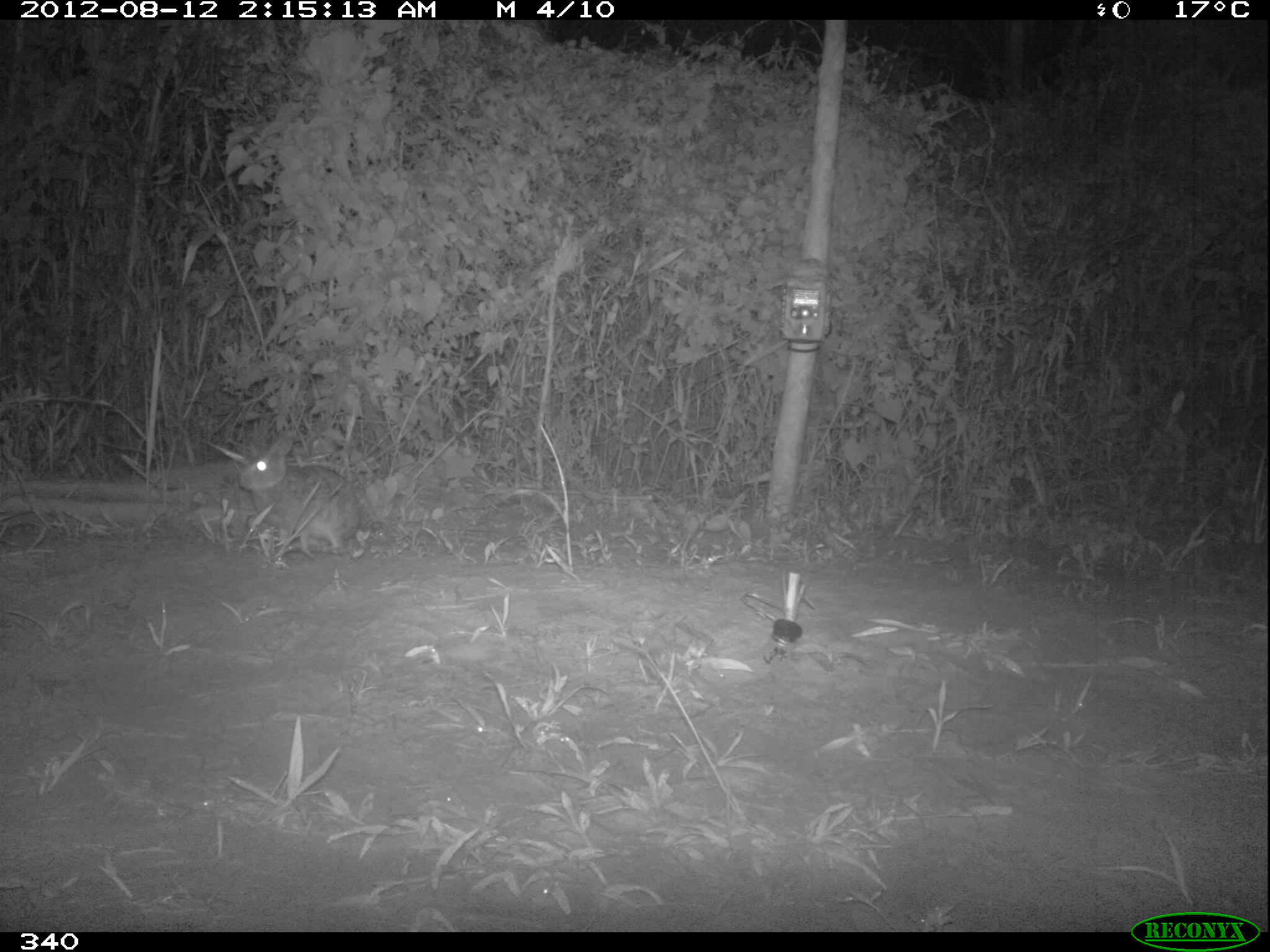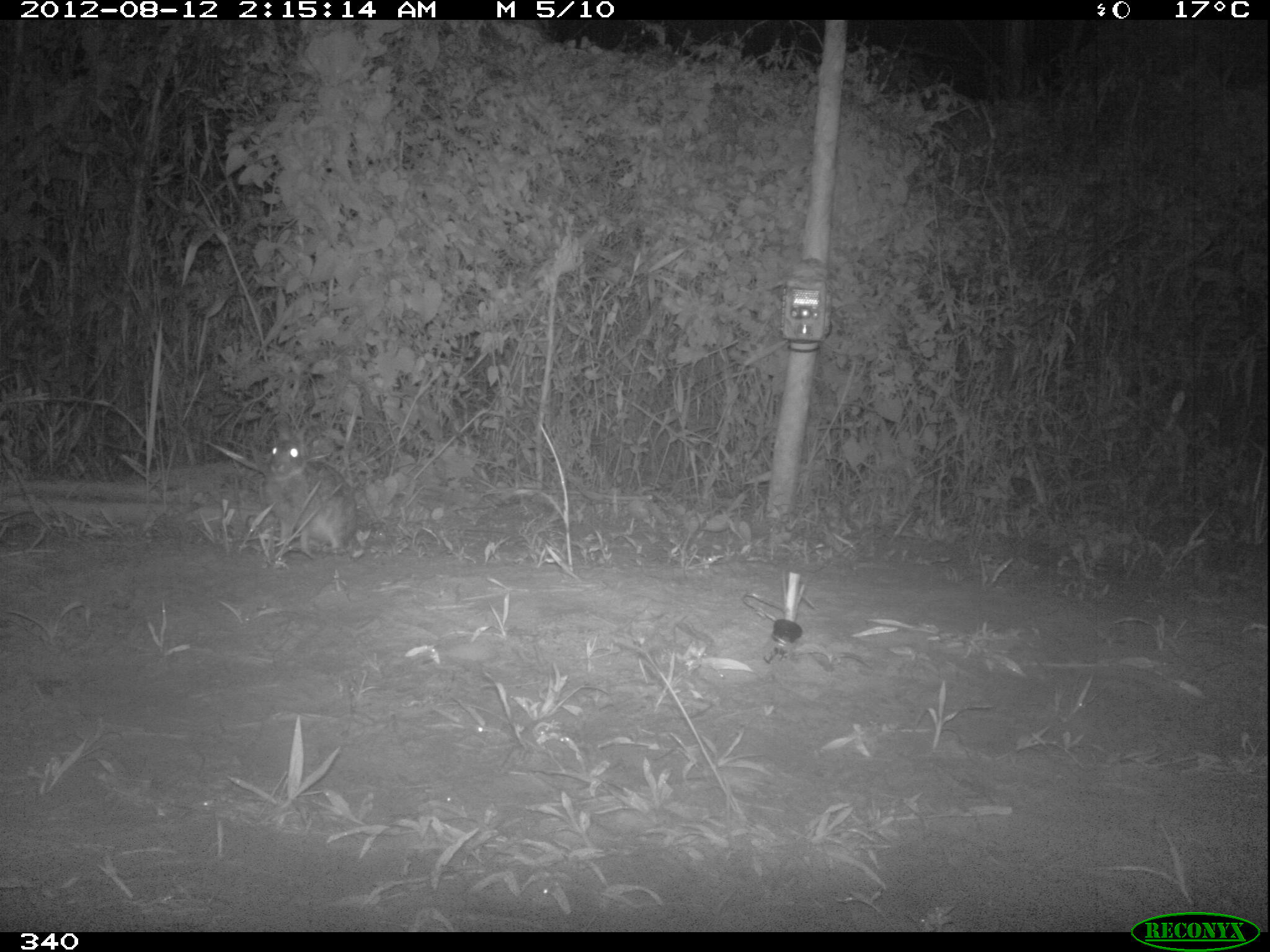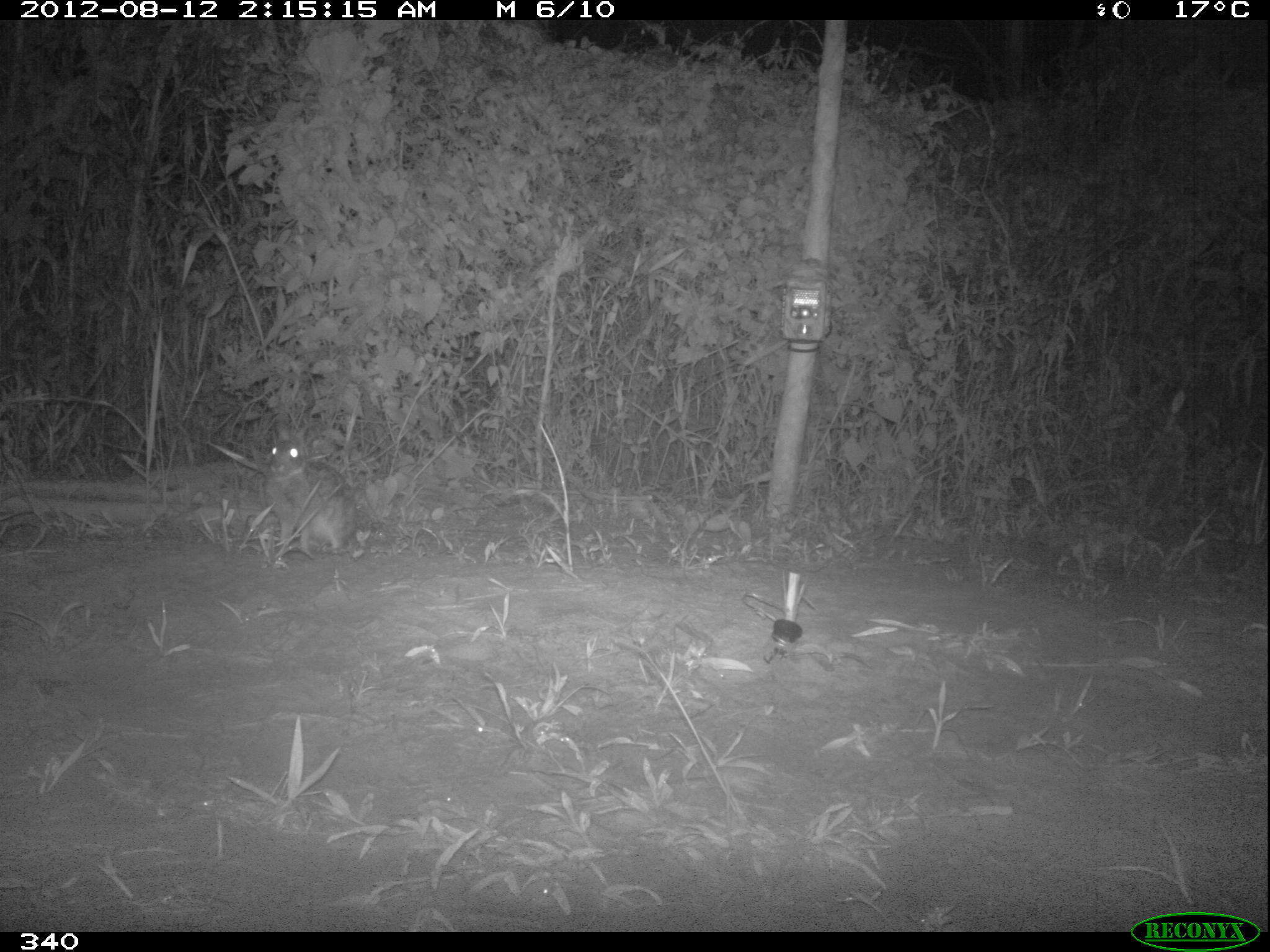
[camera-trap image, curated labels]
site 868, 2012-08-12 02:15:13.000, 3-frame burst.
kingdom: Animalia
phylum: Chordata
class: Mammalia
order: Lagomorpha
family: Leporidae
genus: Sylvilagus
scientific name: Sylvilagus brasiliensis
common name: tapeti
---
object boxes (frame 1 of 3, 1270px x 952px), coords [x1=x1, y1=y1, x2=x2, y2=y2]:
sylvilagus brasiliensis: [x1=235, y1=428, x2=360, y2=552]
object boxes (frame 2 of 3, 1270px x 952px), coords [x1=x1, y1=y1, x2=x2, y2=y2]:
sylvilagus brasiliensis: [x1=255, y1=414, x2=358, y2=557]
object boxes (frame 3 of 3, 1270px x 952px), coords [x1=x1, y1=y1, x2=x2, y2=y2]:
sylvilagus brasiliensis: [x1=264, y1=418, x2=358, y2=552]